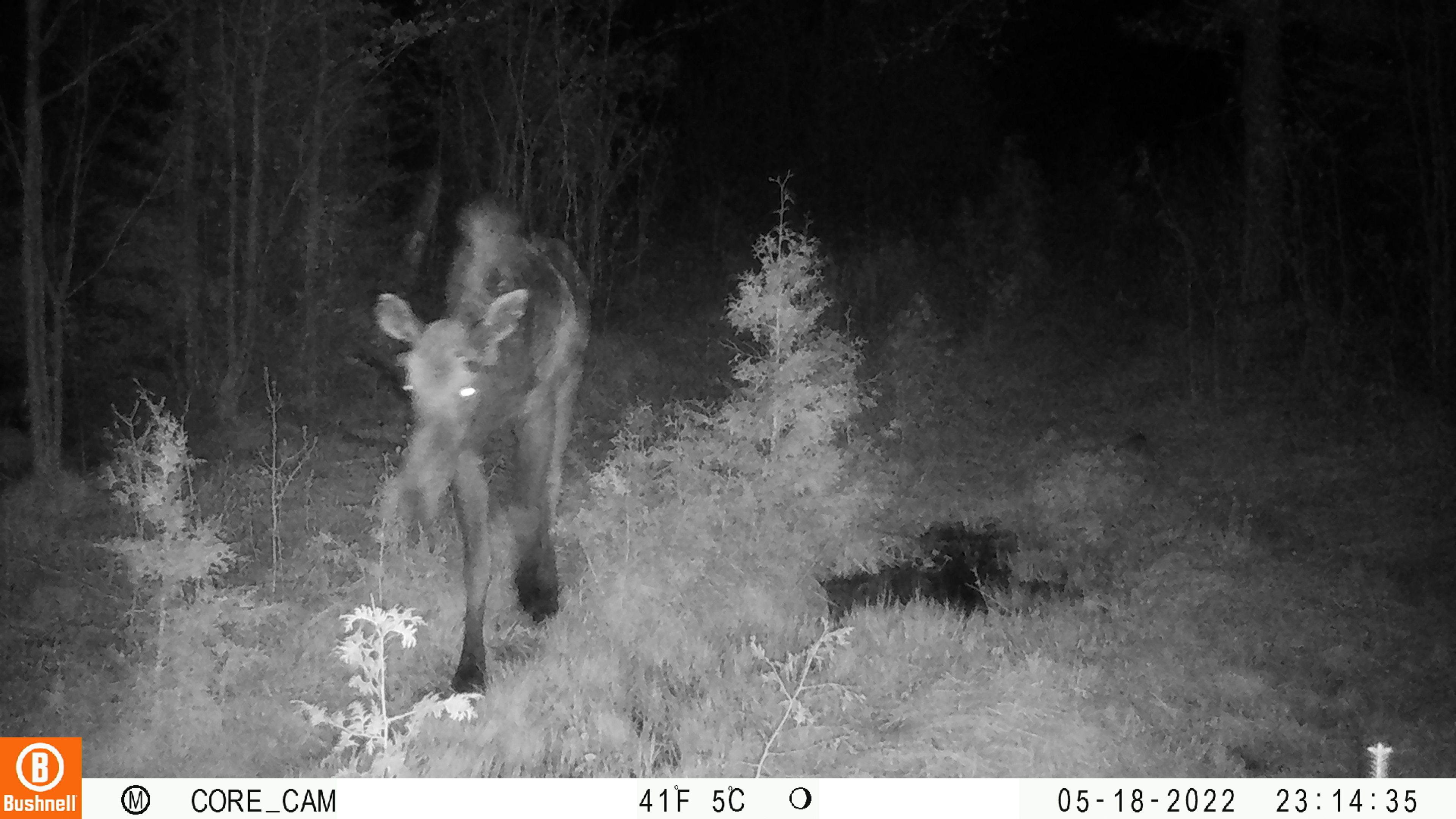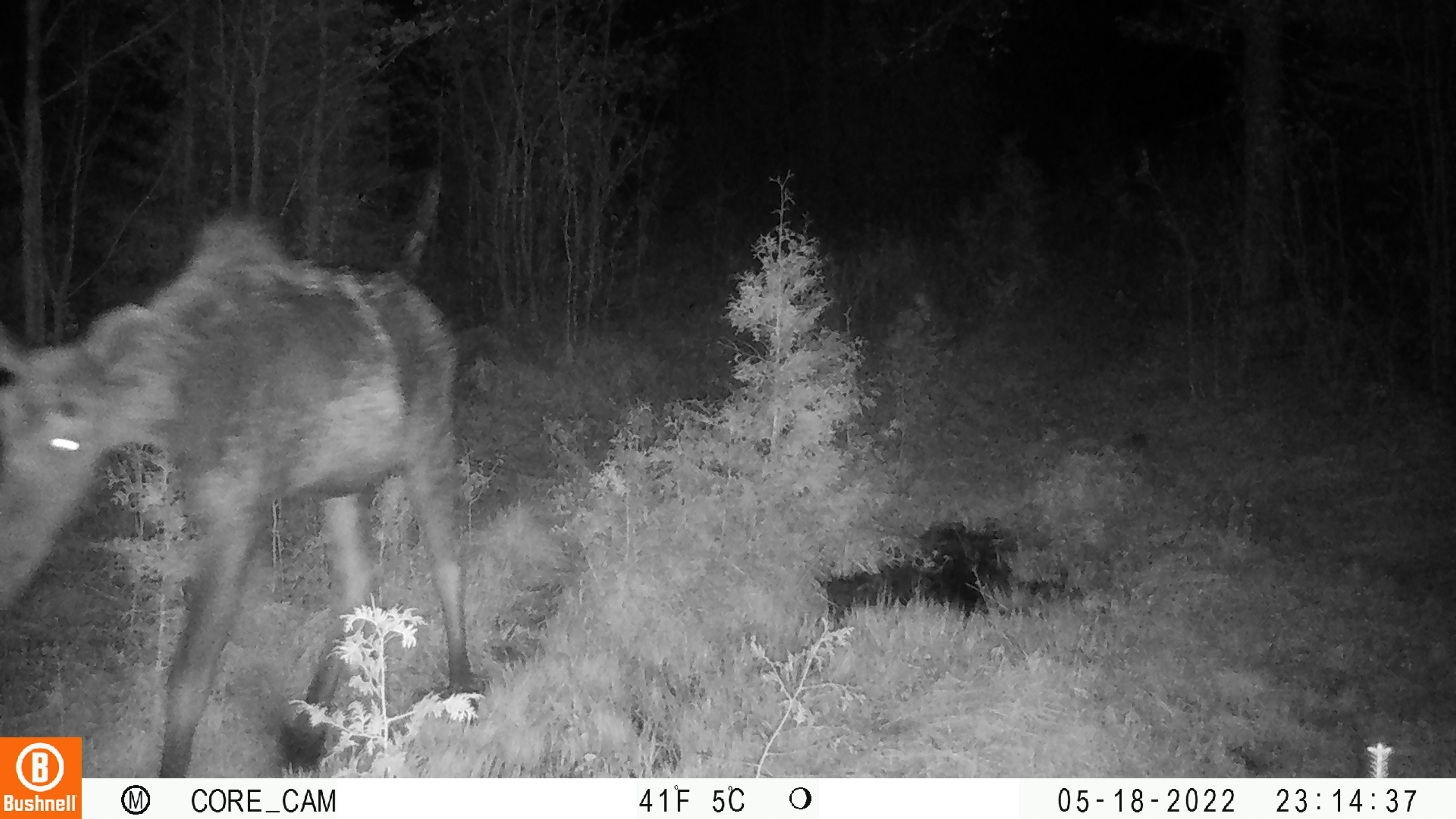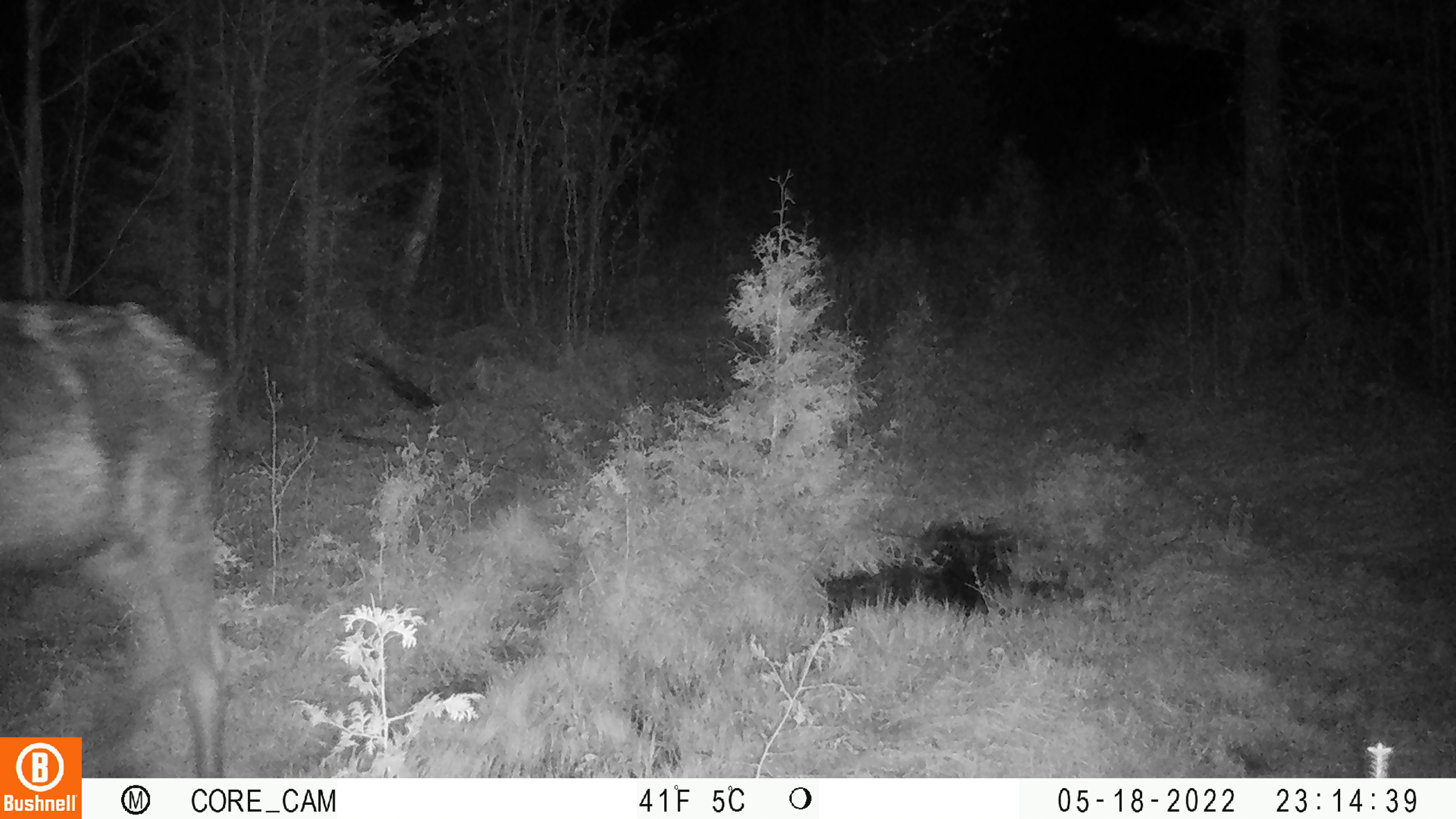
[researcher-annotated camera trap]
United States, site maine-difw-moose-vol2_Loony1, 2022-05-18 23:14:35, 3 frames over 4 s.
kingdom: Animalia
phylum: Chordata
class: Mammalia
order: Artiodactyla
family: Cervidae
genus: Alces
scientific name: Alces alces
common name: moose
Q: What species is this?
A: Moose (Alces alces).